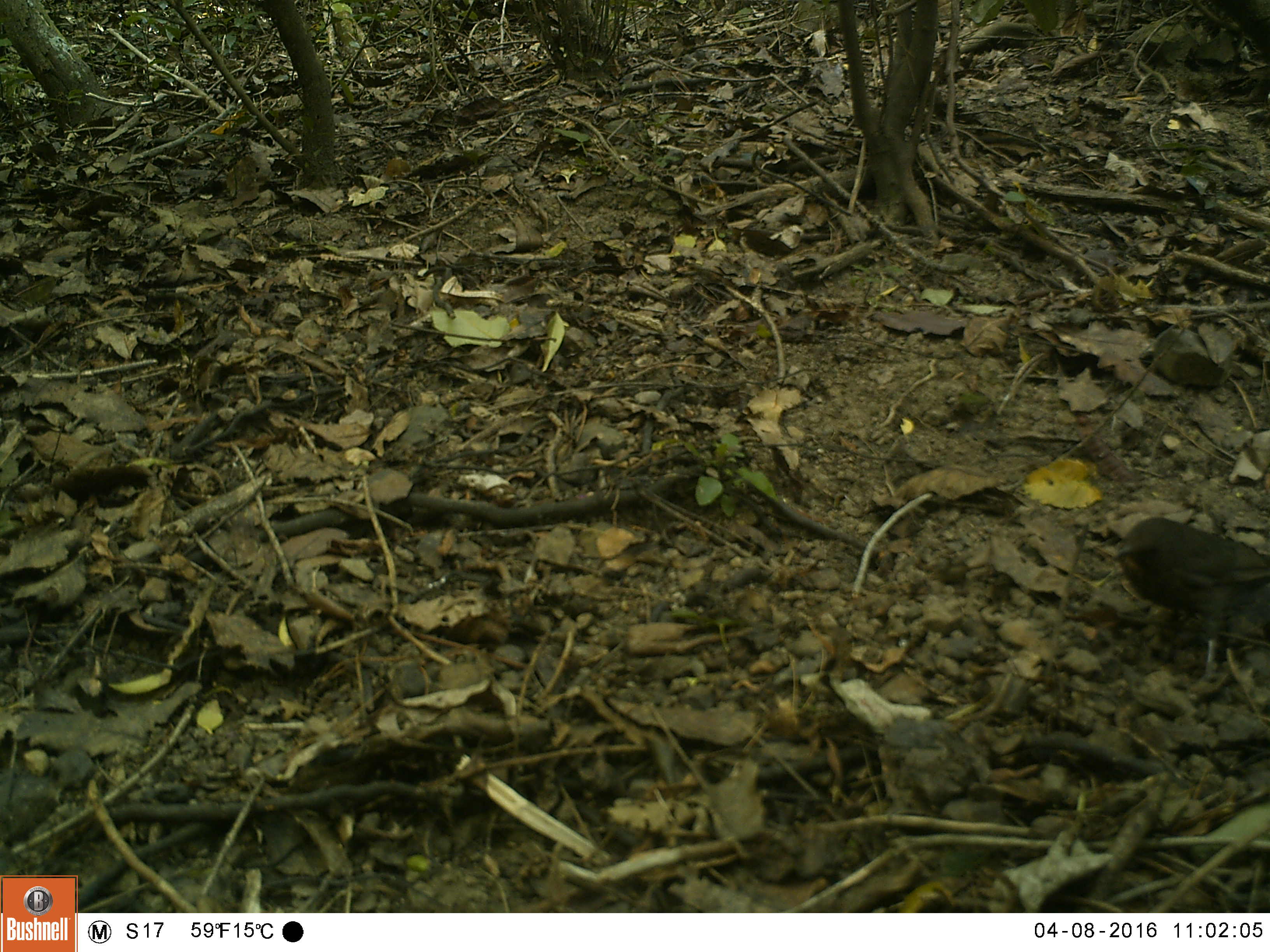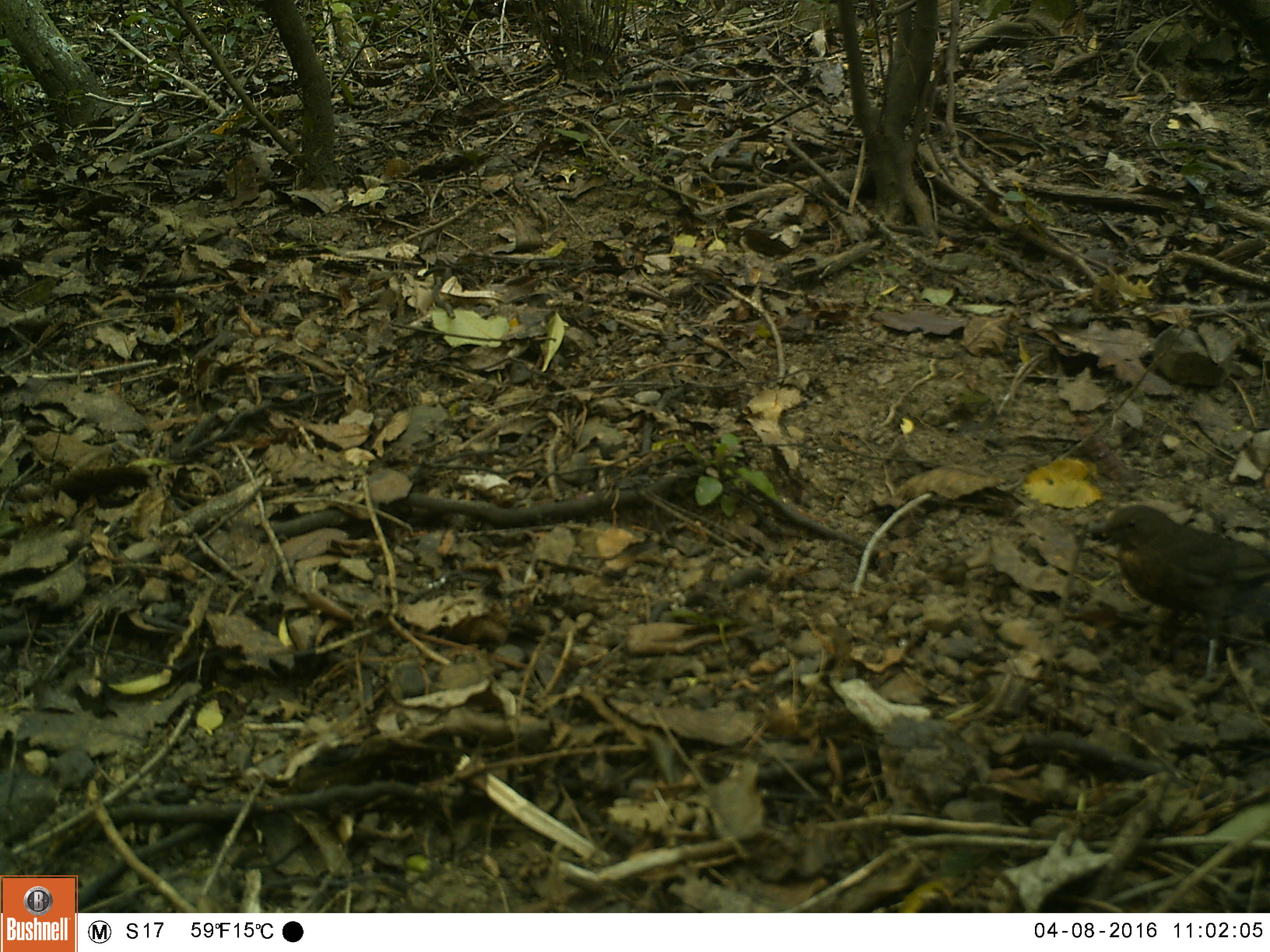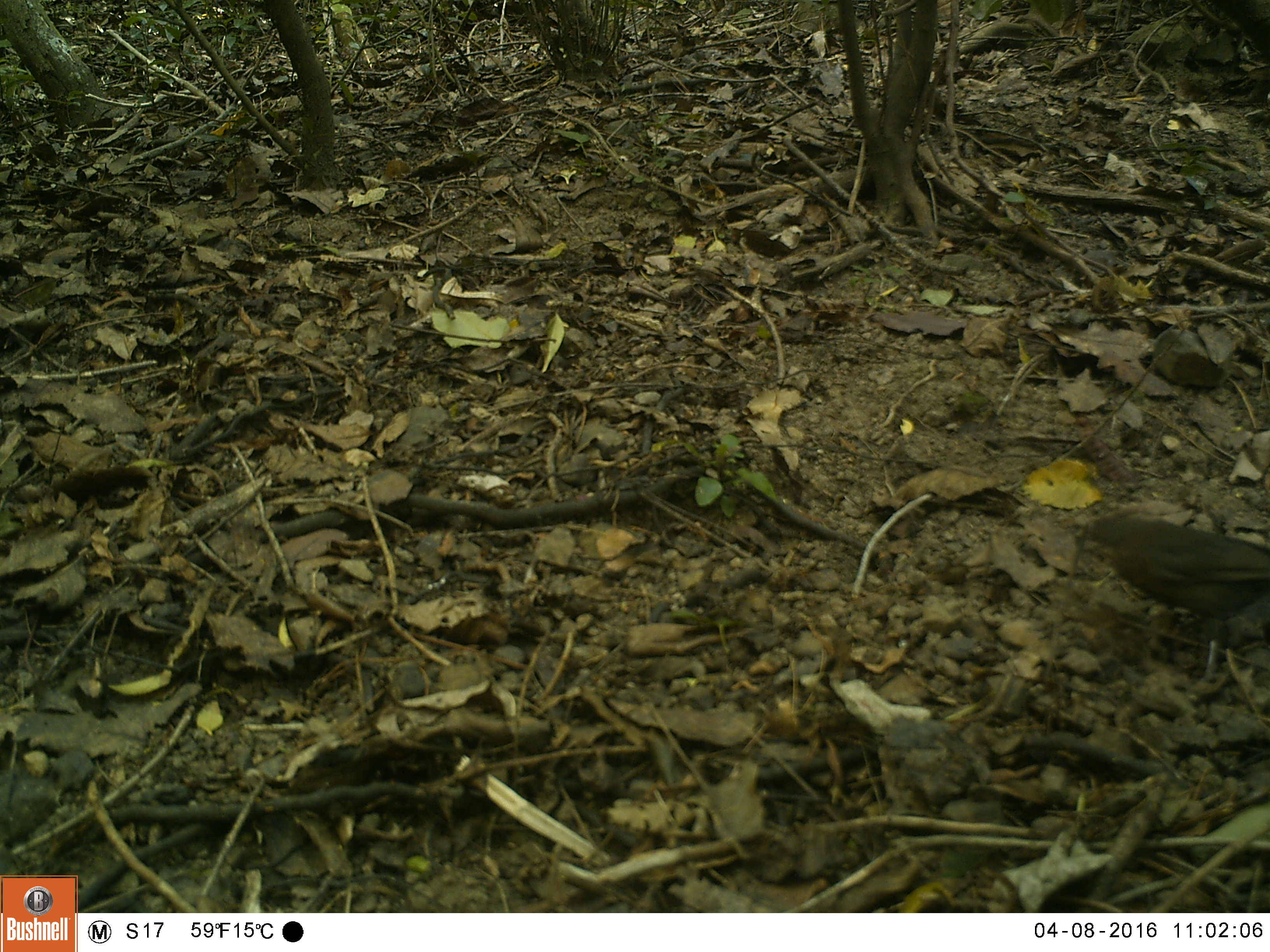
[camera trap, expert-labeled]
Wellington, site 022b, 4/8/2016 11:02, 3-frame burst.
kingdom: Animalia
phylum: Chordata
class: Aves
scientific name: Aves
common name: bird